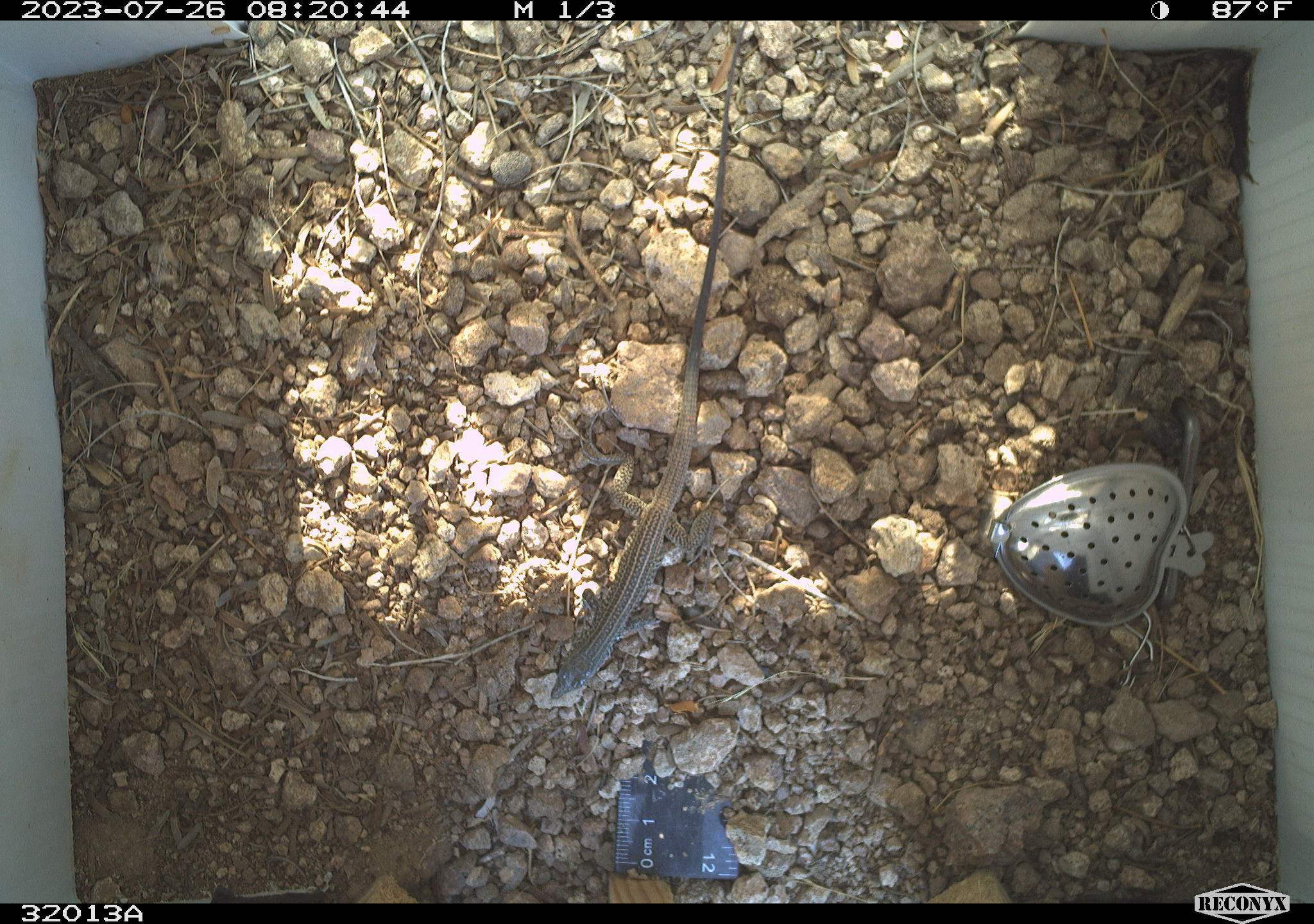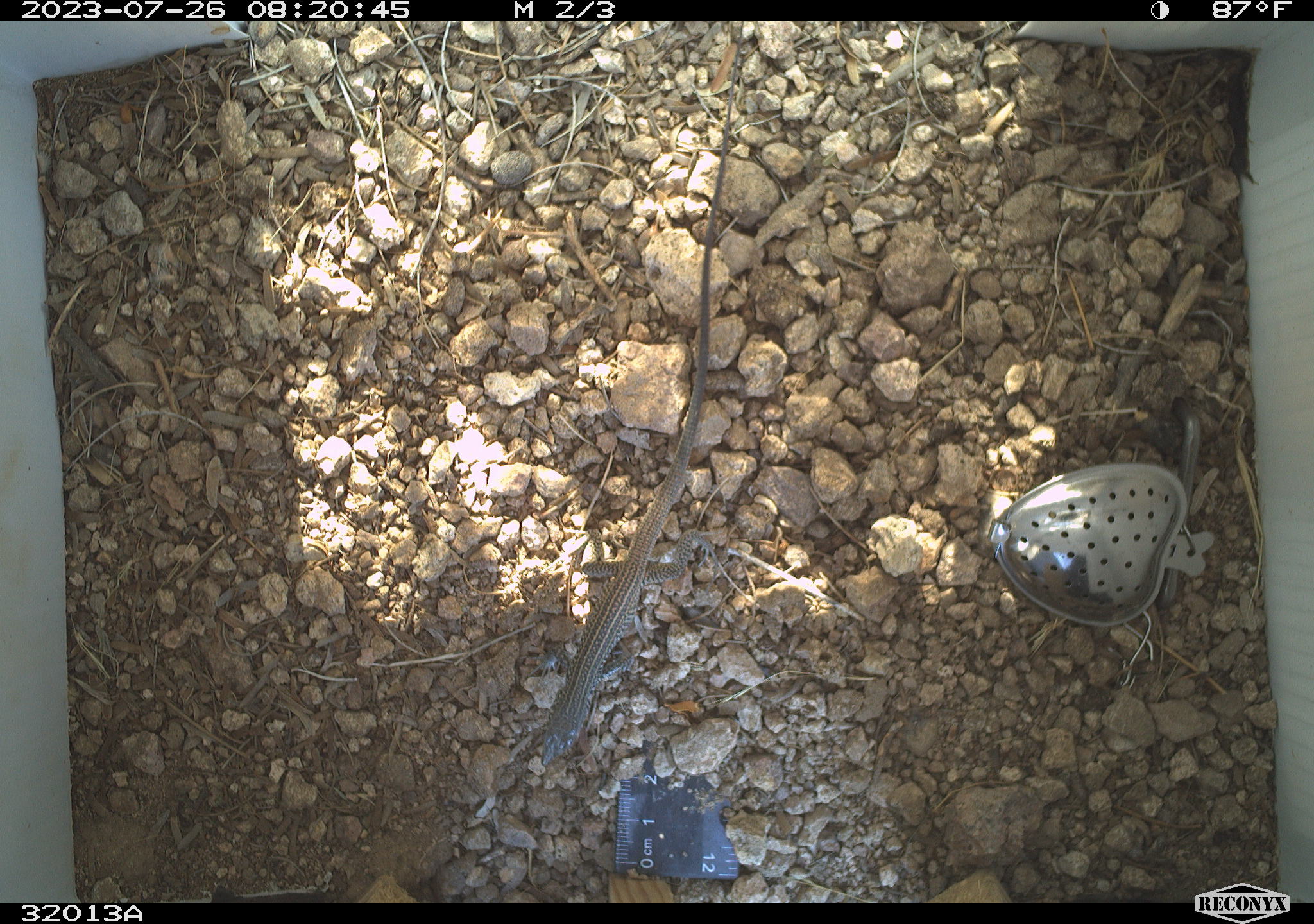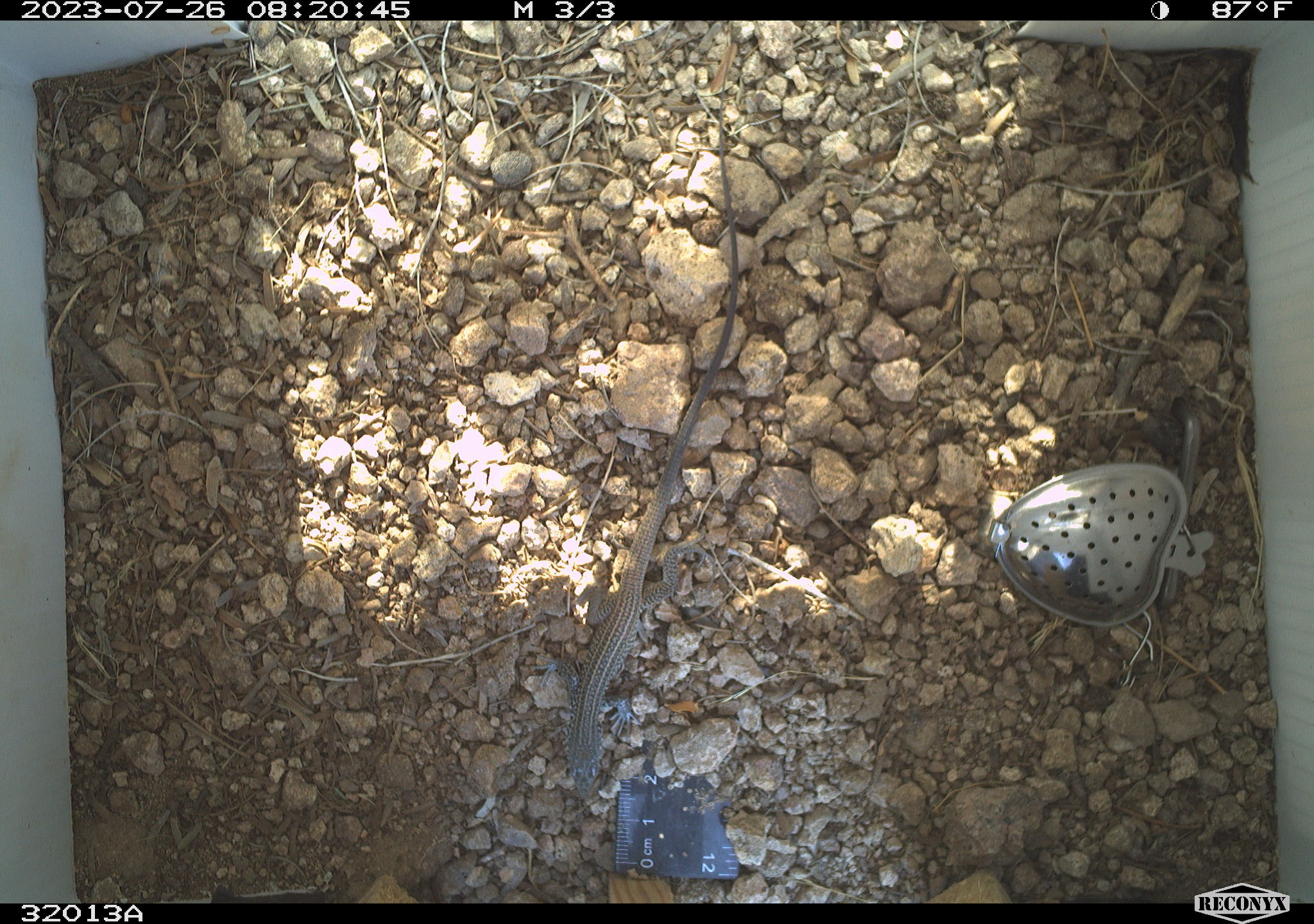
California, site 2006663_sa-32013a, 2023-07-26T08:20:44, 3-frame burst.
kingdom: Animalia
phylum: Chordata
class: Reptilia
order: Squamata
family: Teiidae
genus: Aspidoscelis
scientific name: Aspidoscelis tigris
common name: western whiptail